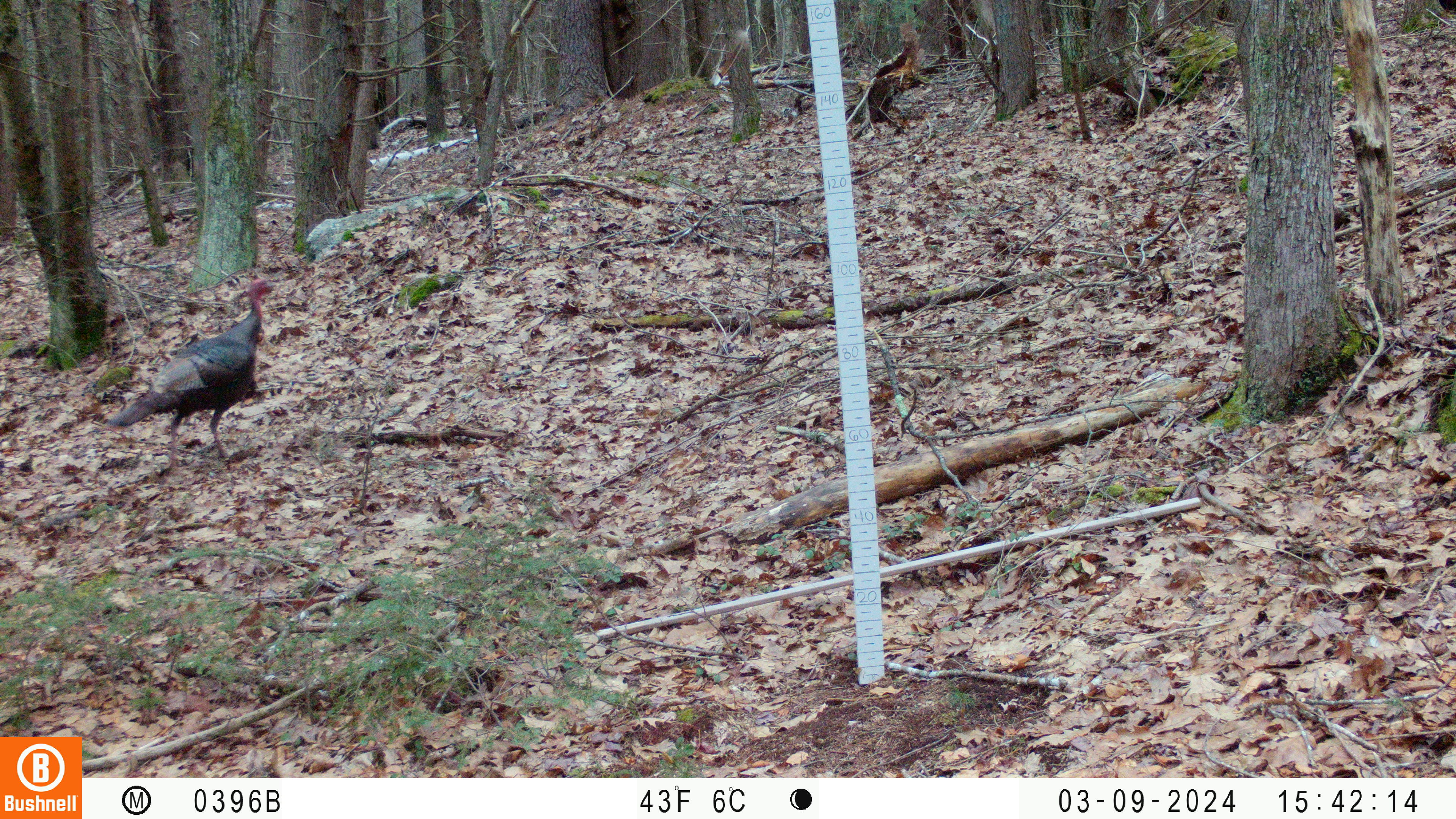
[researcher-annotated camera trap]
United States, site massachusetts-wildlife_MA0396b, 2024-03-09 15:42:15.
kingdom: Animalia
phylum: Chordata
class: Aves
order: Galliformes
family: Phasianidae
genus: Meleagris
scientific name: Meleagris gallopavo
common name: wild turkey